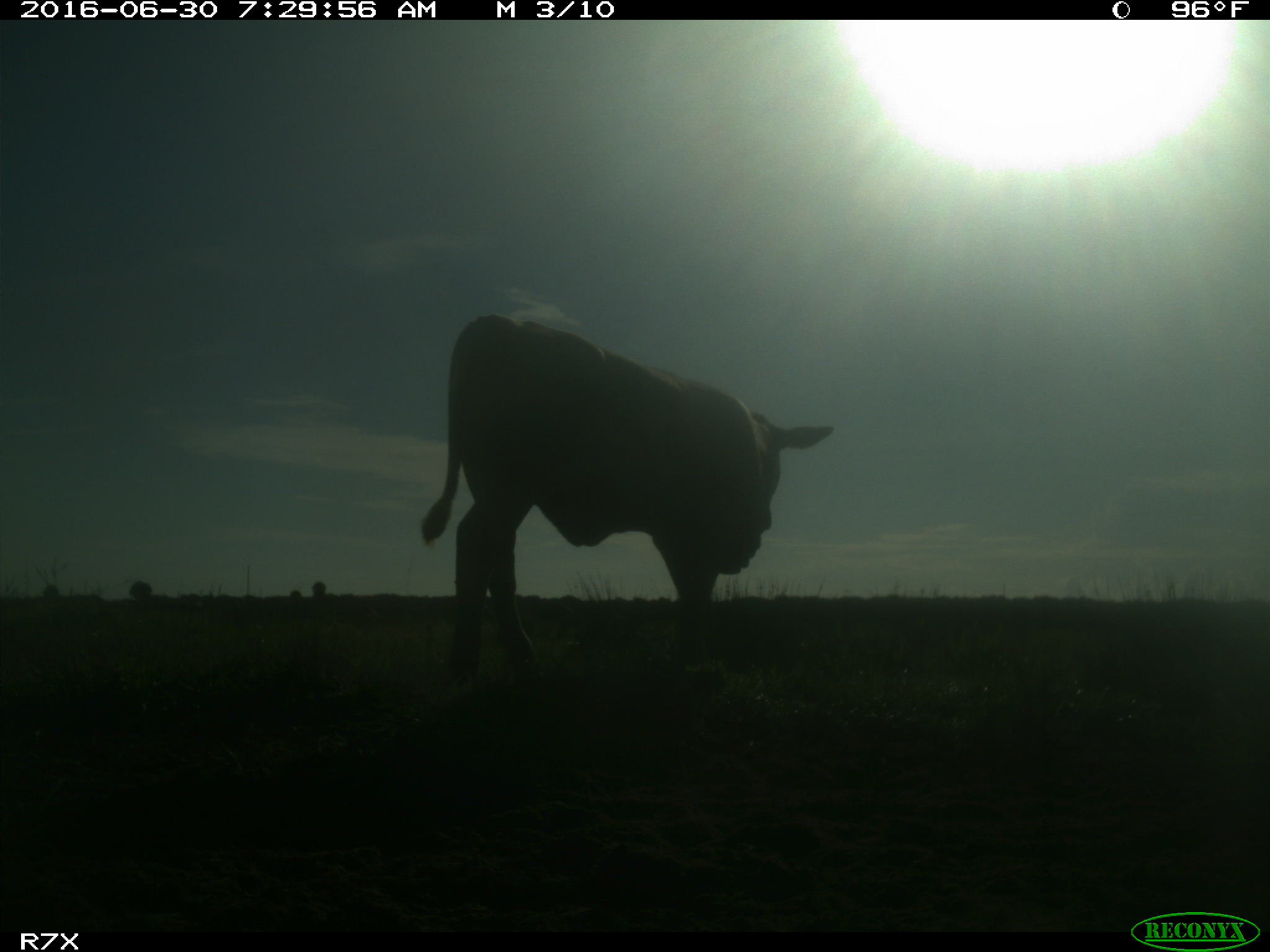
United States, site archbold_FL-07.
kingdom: Animalia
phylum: Chordata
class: Mammalia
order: Artiodactyla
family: Bovidae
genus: Bos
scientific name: Bos taurus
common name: domestic cow